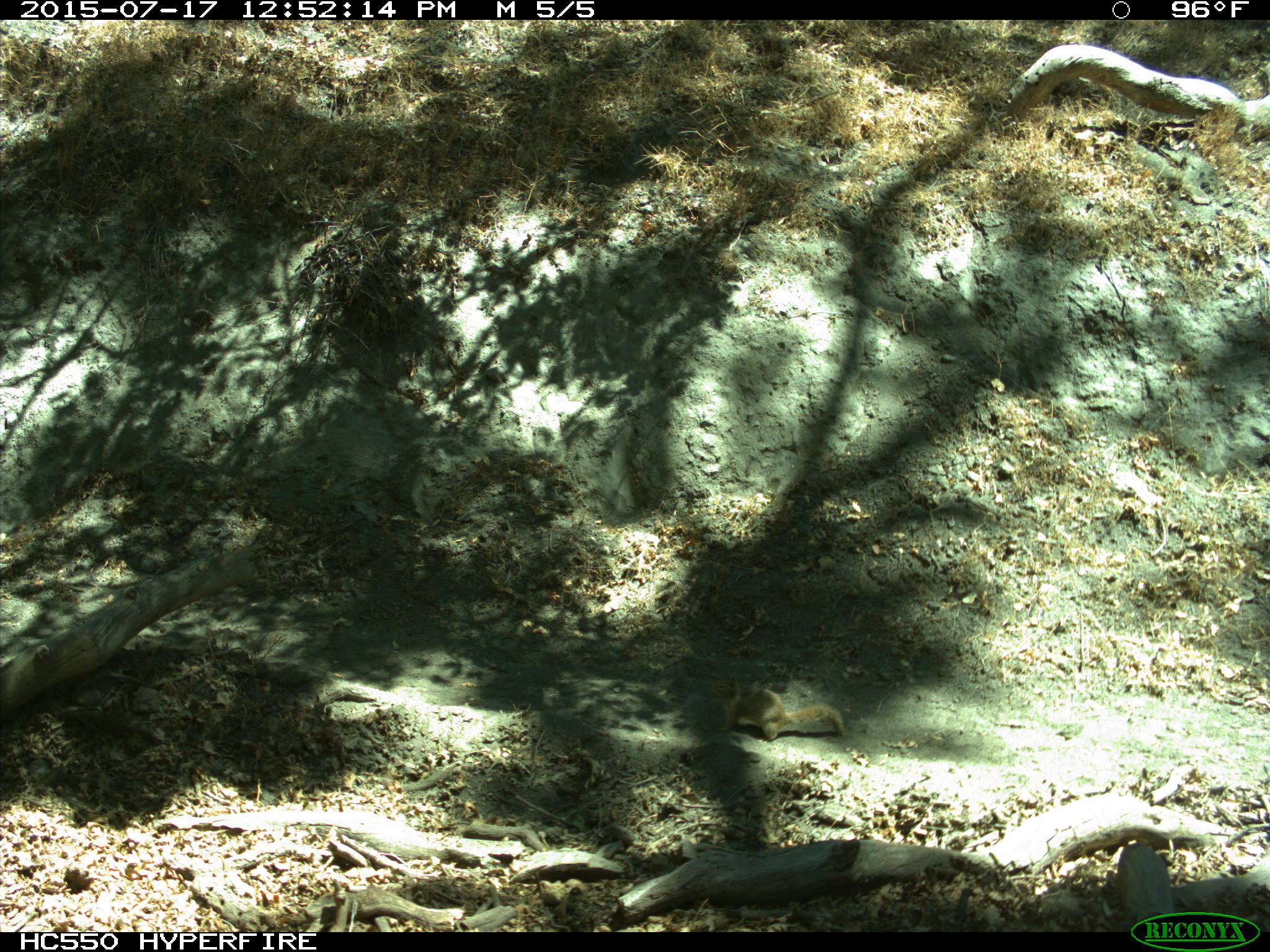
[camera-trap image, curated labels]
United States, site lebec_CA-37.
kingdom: Animalia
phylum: Chordata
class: Mammalia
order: Rodentia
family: Sciuridae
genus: Otospermophilus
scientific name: Otospermophilus beecheyi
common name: california ground squirrel